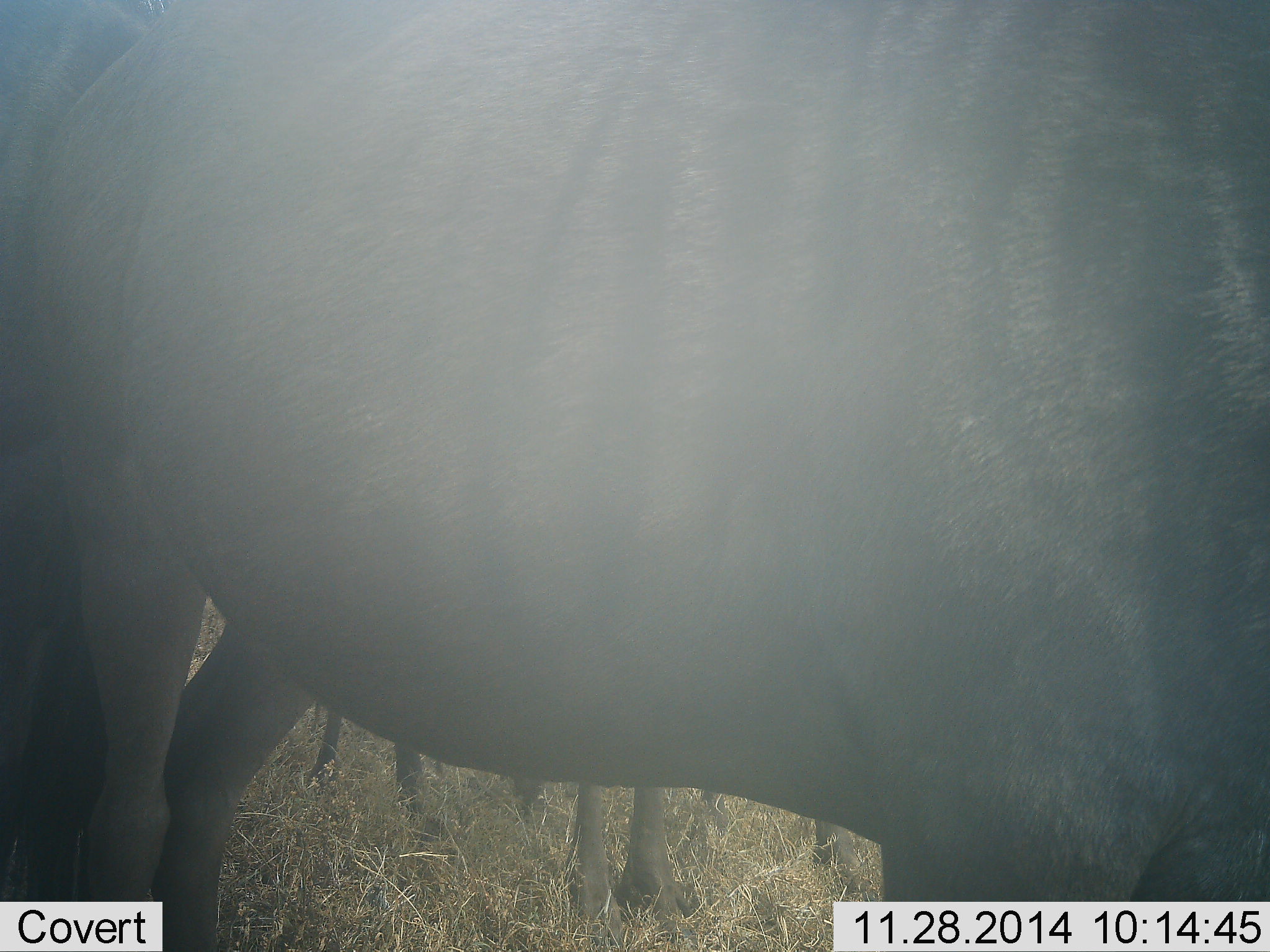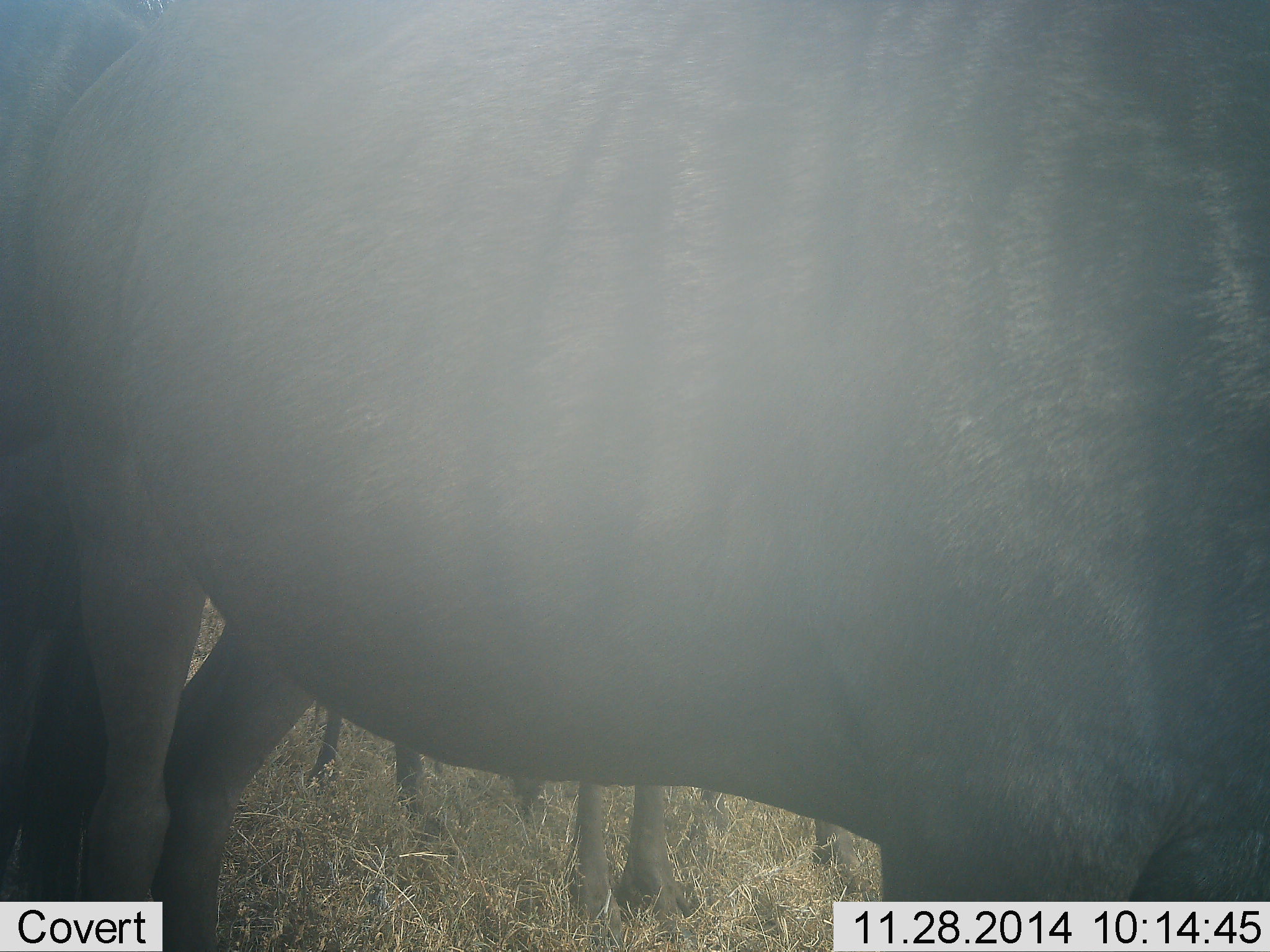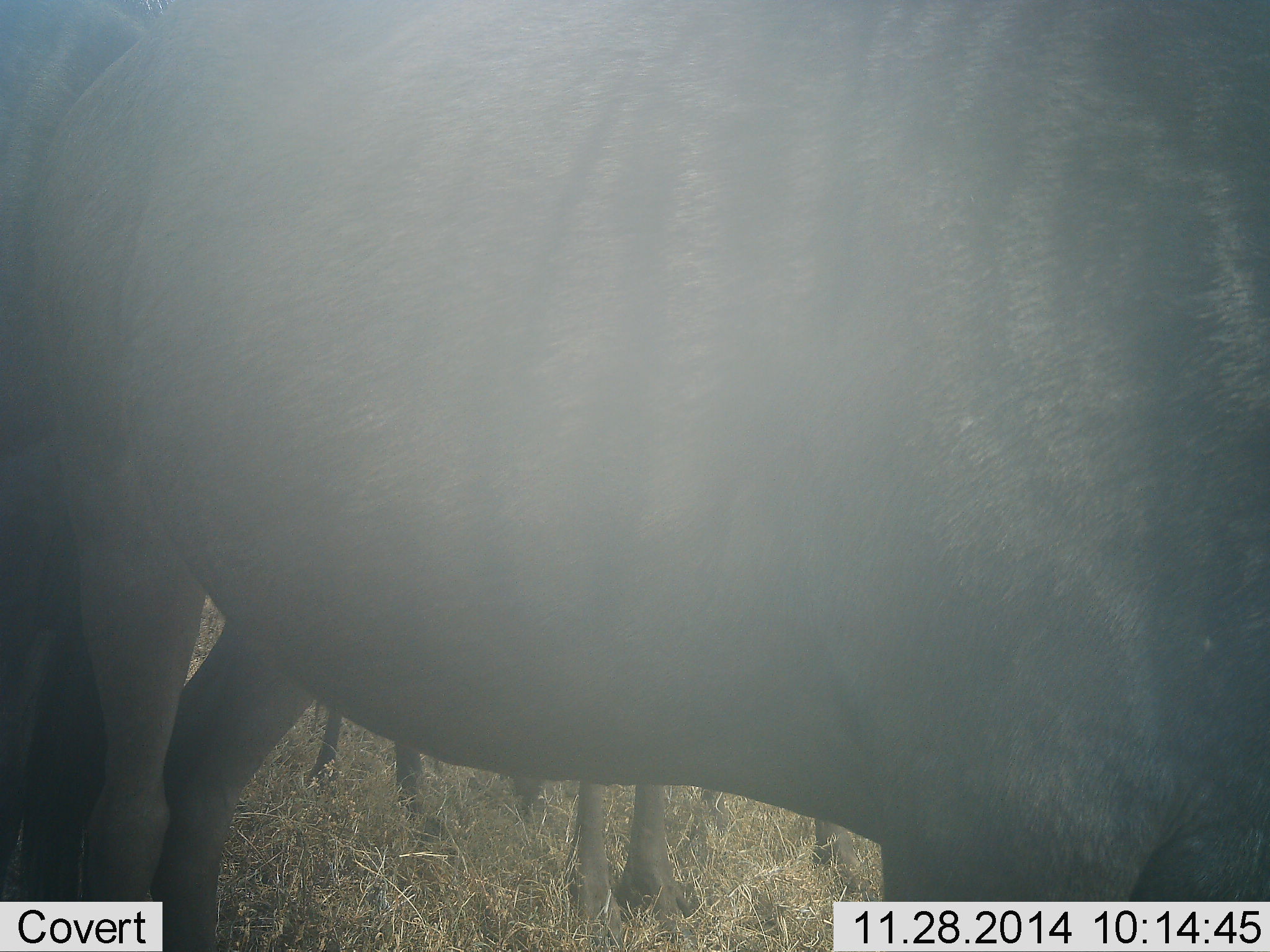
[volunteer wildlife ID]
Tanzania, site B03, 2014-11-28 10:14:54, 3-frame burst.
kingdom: Animalia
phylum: Chordata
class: Mammalia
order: Artiodactyla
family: Bovidae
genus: Connochaetes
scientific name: Connochaetes taurinus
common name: blue wildebeest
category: wildebeest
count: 3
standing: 90%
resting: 0%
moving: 0%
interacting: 0%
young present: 10%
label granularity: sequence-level